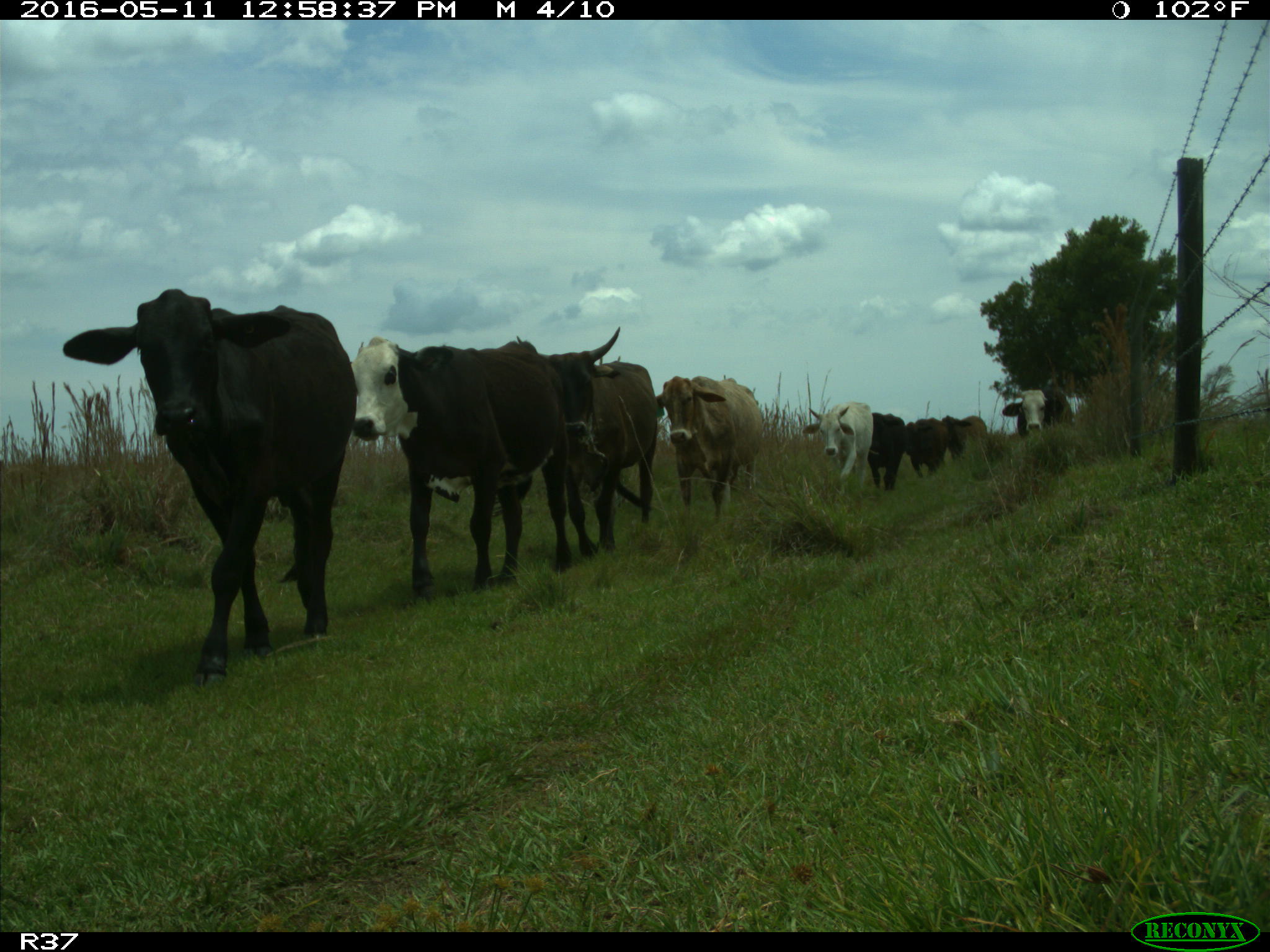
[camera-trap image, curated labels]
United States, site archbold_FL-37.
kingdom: Animalia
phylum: Chordata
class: Mammalia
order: Artiodactyla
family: Bovidae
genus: Bos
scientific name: Bos taurus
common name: domestic cow